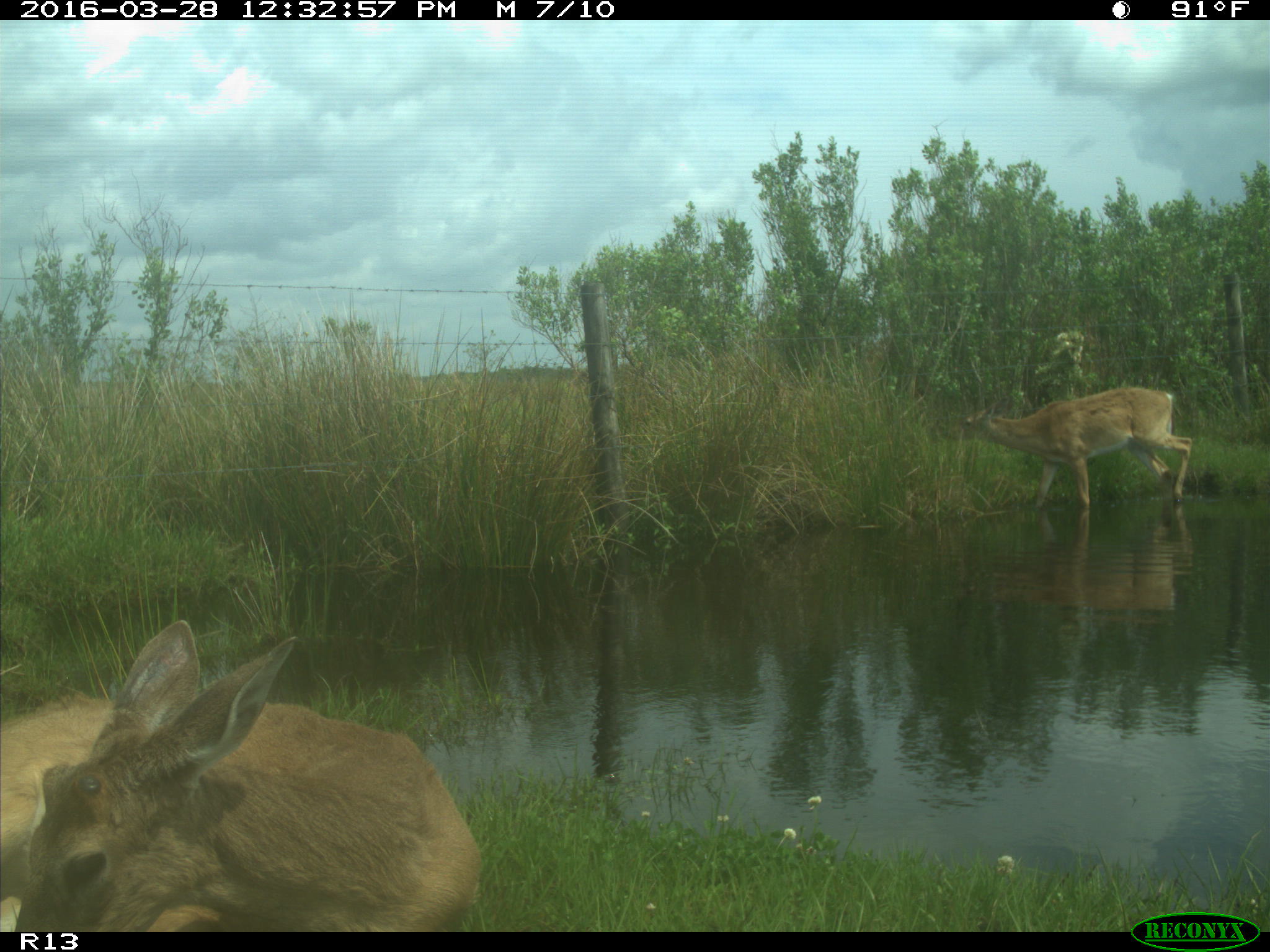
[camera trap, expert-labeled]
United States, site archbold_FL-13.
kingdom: Animalia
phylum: Chordata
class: Mammalia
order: Artiodactyla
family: Cervidae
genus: Odocoileus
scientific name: Odocoileus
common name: deer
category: unidentified deer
Unidentified deer (deer) (Odocoileus).